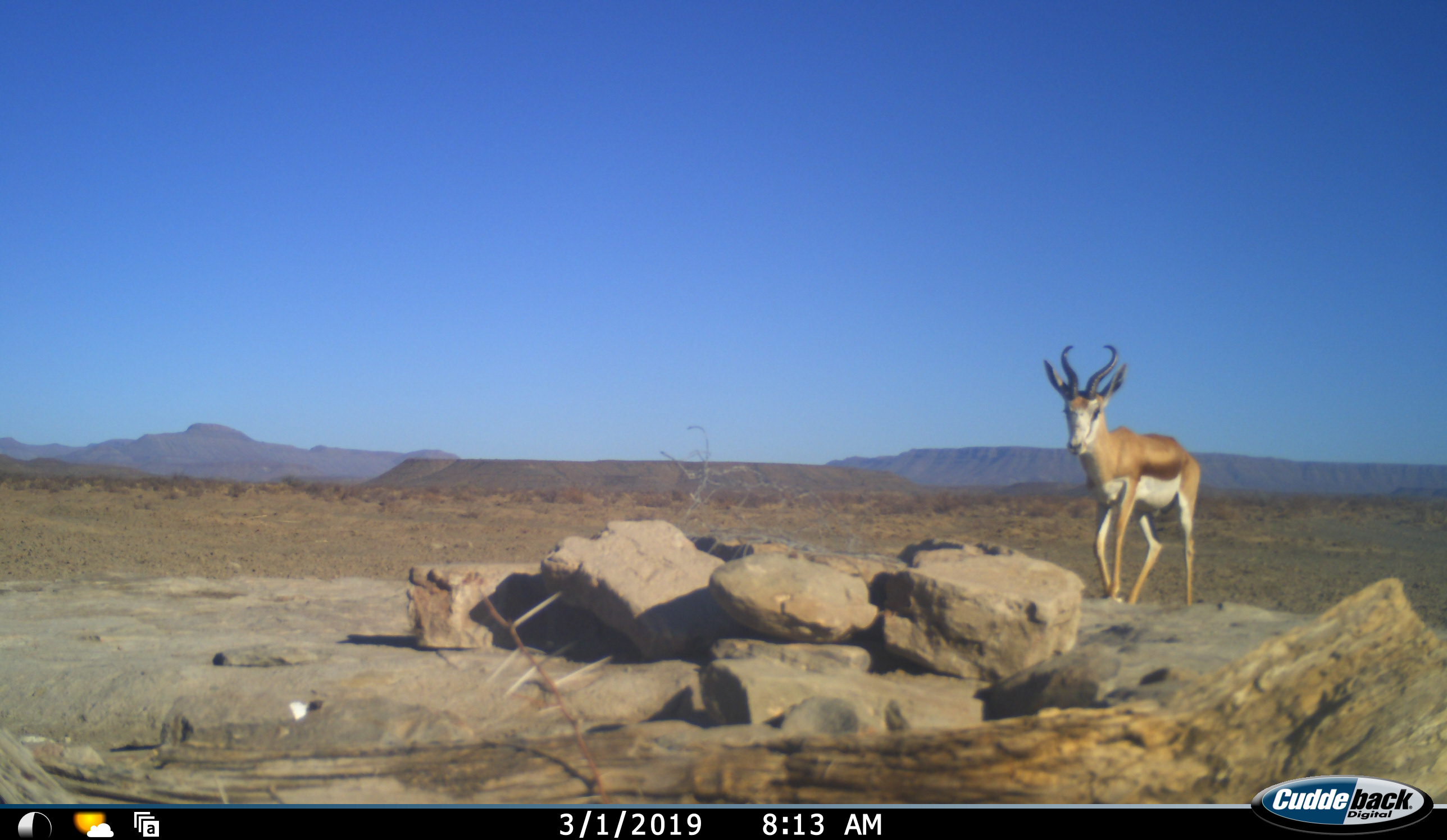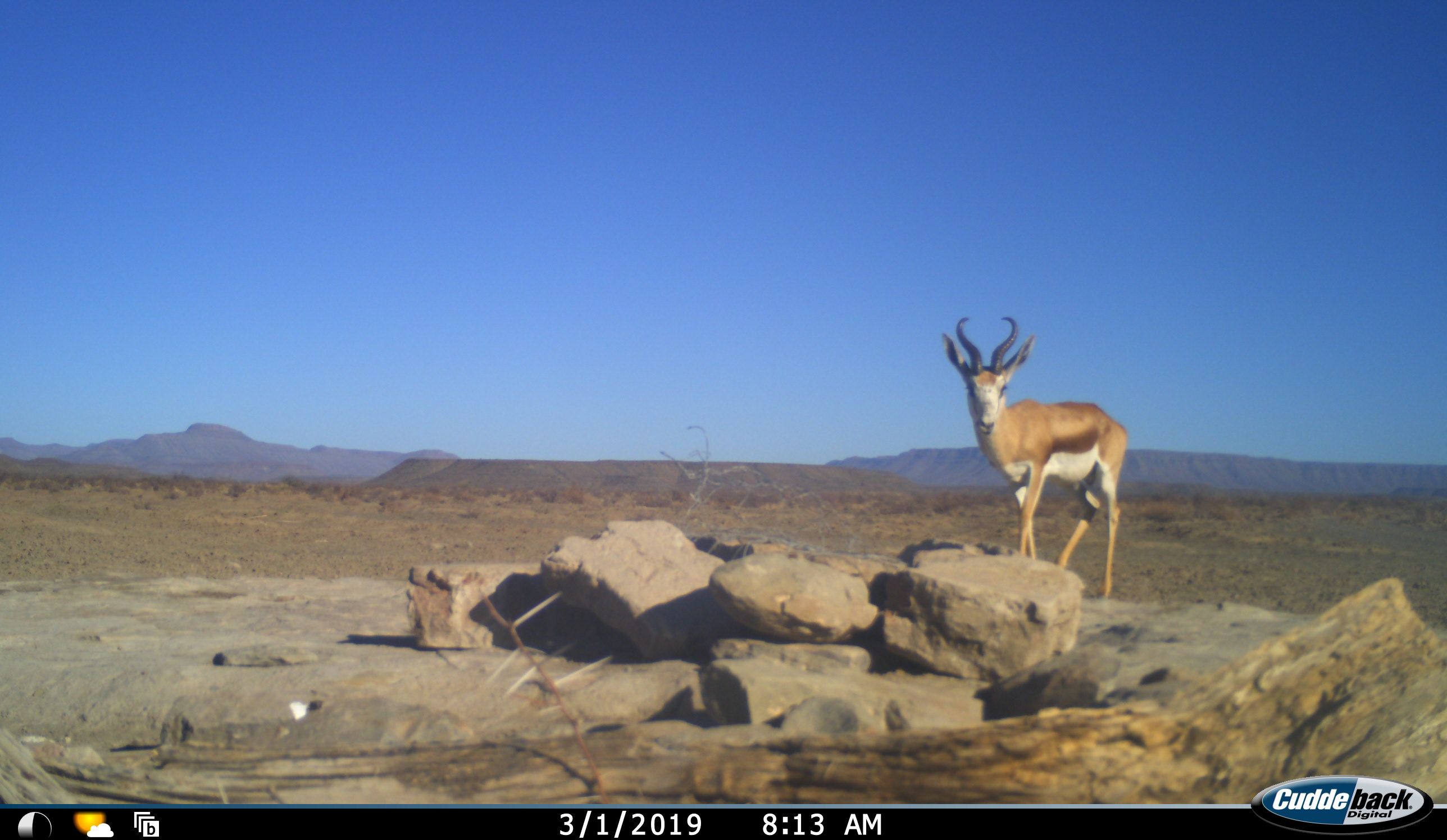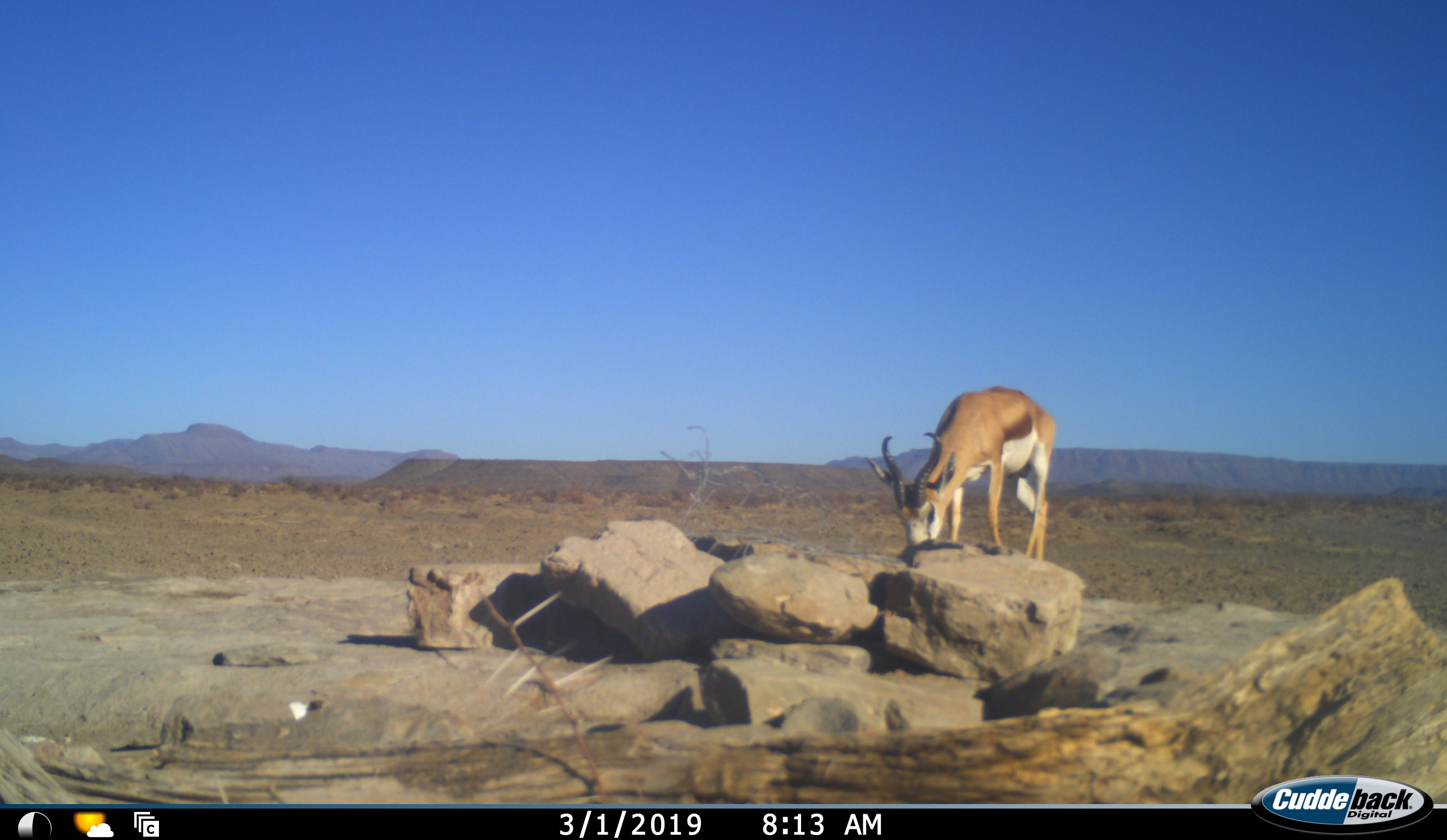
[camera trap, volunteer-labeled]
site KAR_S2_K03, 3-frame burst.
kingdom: Animalia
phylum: Chordata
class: Mammalia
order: Artiodactyla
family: Bovidae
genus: Antidorcas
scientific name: Antidorcas marsupialis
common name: springbok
Springbok (Antidorcas marsupialis), count 1. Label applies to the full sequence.